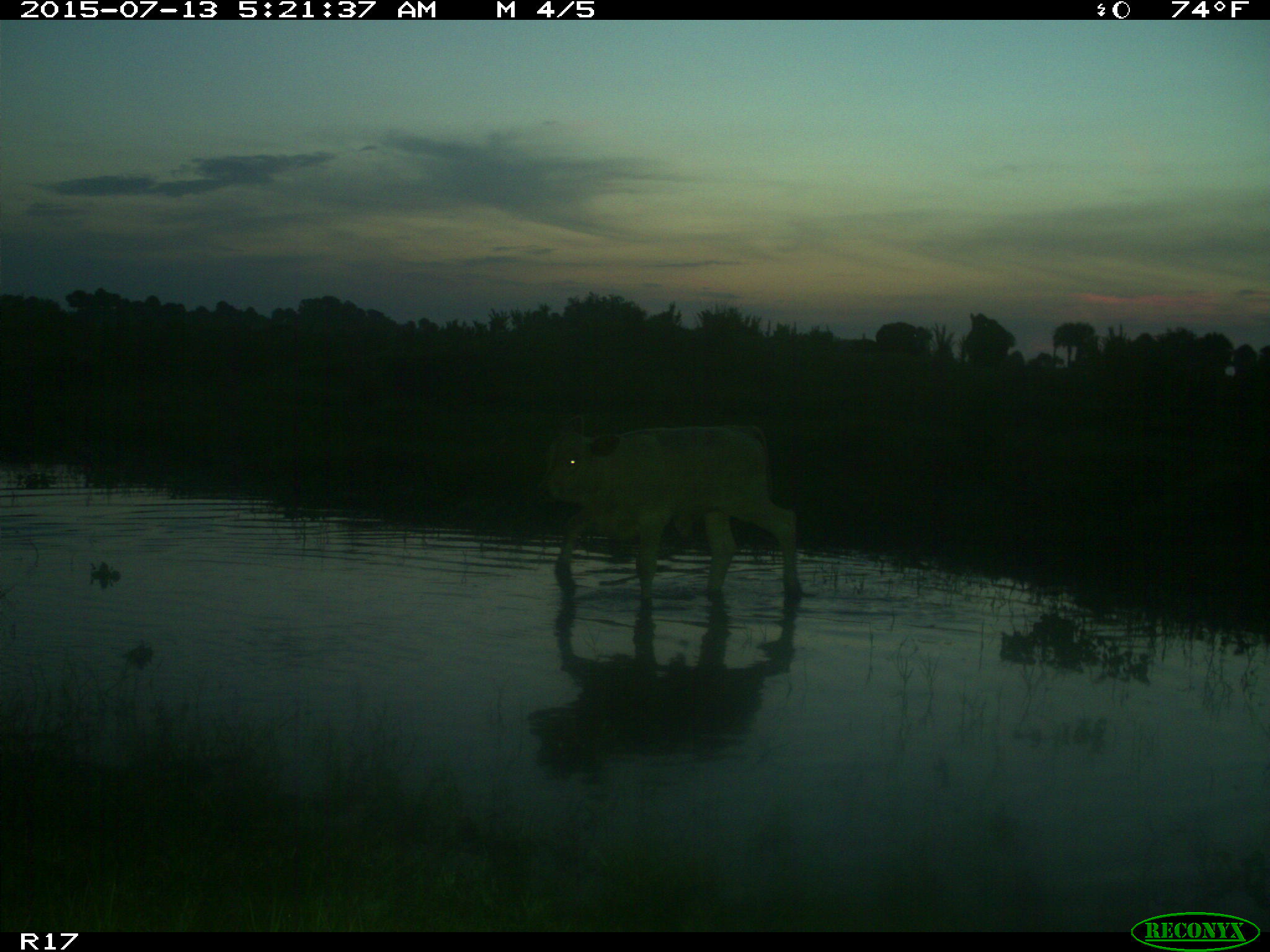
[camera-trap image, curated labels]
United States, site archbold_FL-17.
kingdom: Animalia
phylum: Chordata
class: Mammalia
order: Artiodactyla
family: Bovidae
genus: Bos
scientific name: Bos taurus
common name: domestic cow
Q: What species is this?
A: Bos taurus (domestic cow).